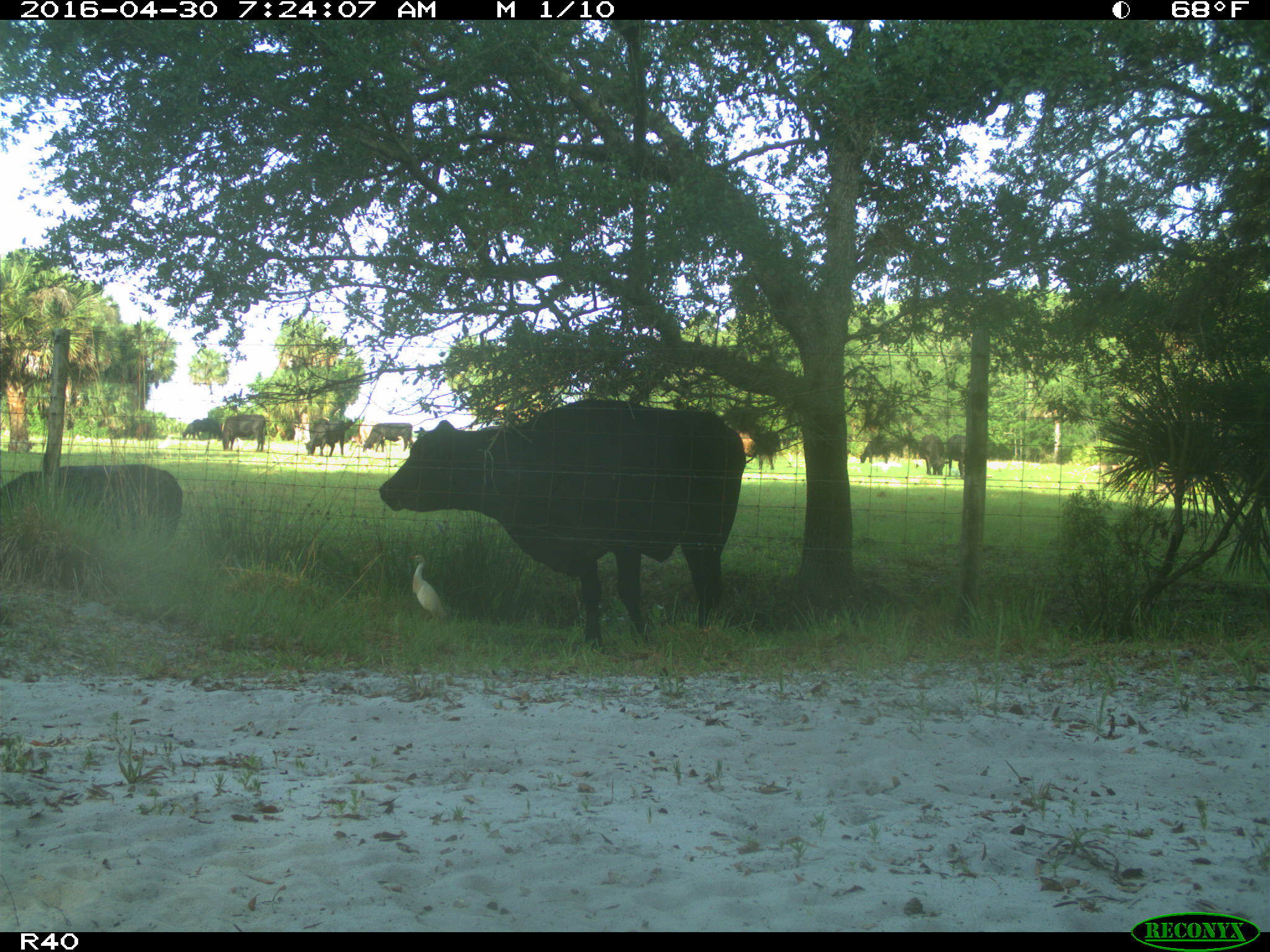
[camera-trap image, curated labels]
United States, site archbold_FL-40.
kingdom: Animalia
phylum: Chordata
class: Mammalia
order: Artiodactyla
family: Bovidae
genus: Bos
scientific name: Bos taurus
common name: domestic cow